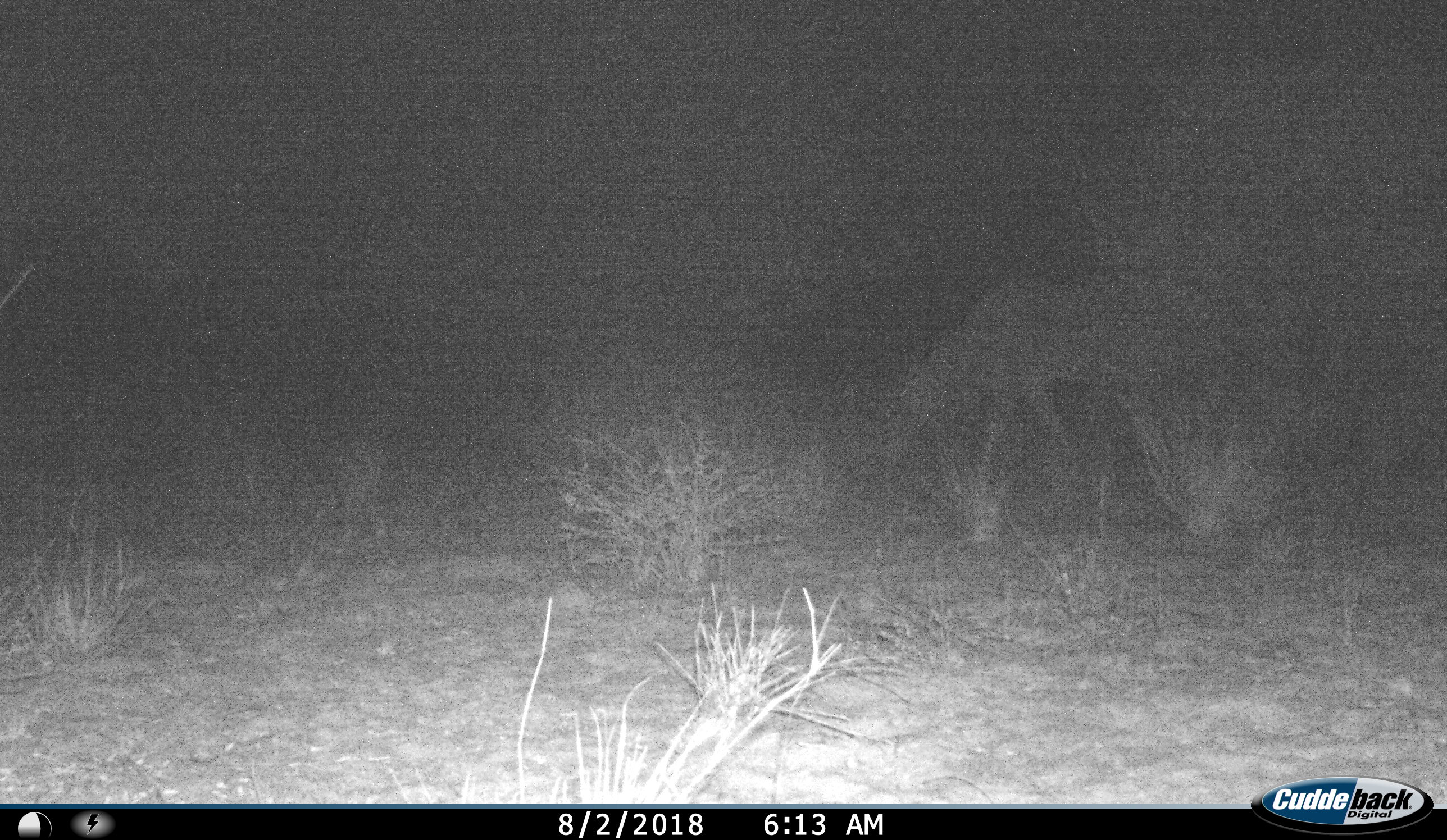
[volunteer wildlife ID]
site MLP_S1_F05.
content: unidentified animal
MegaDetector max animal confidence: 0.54